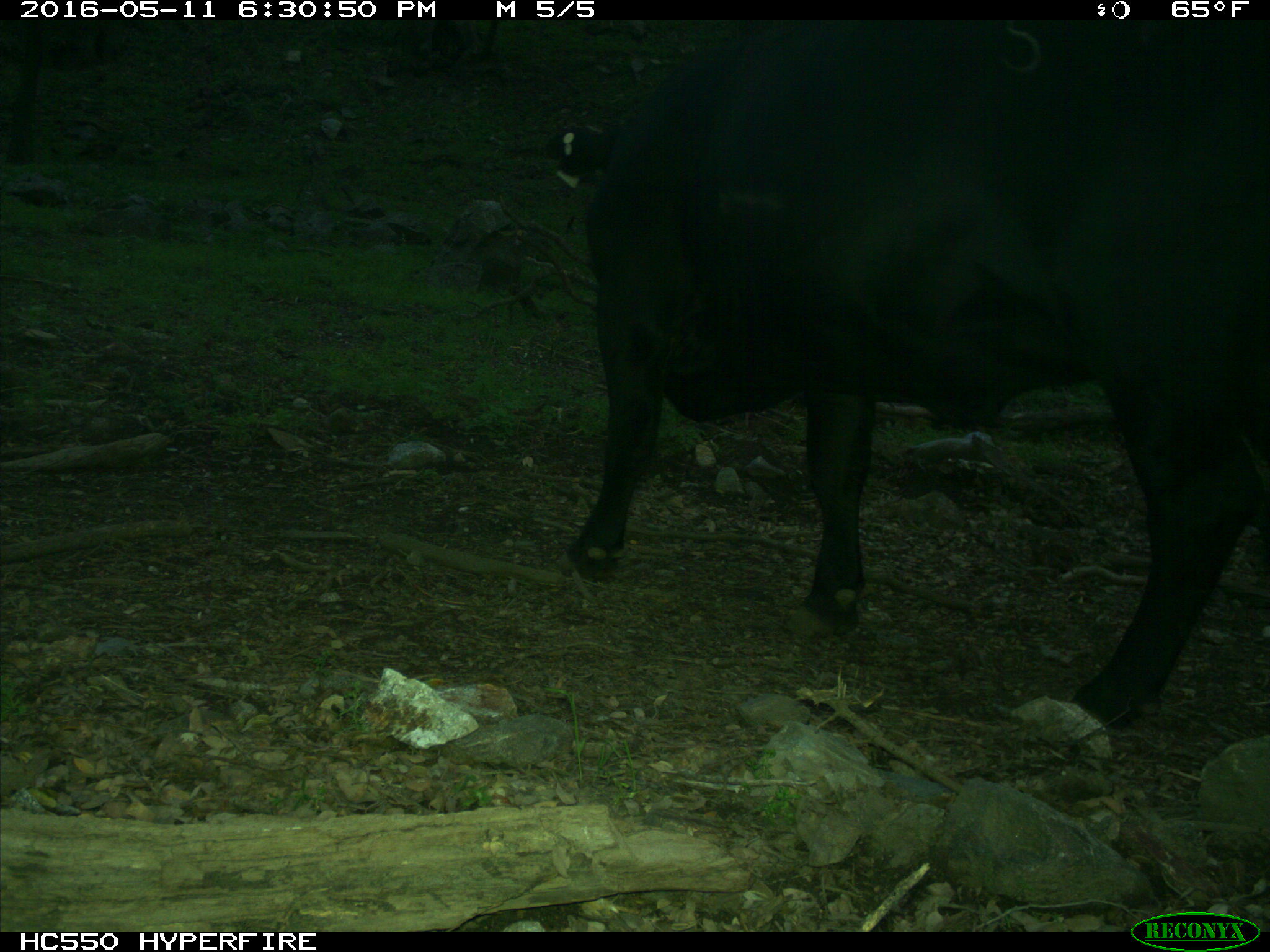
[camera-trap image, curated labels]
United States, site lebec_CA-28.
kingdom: Animalia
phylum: Chordata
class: Mammalia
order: Artiodactyla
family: Bovidae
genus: Bos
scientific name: Bos taurus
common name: domestic cow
Bos taurus (domestic cow).